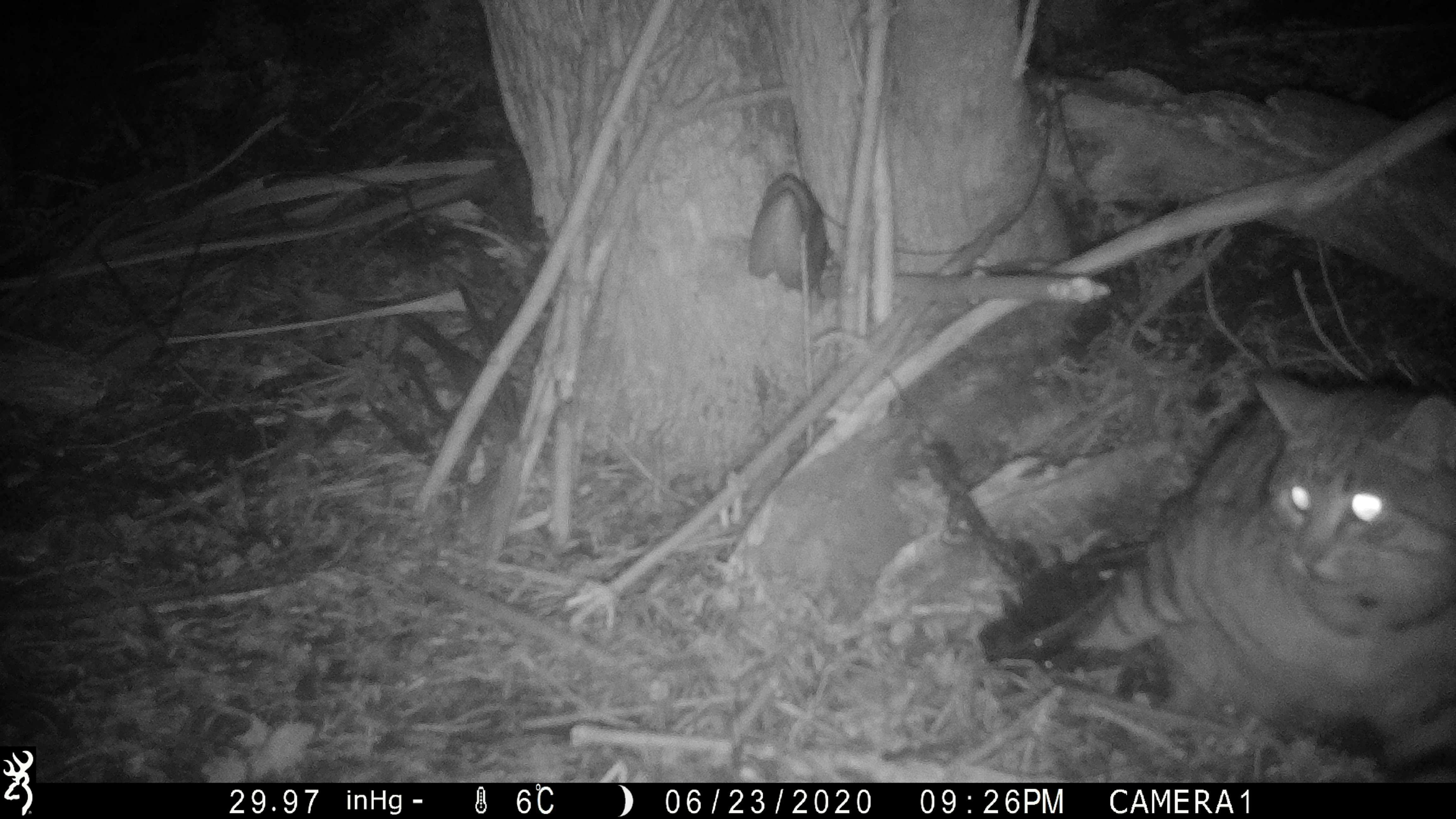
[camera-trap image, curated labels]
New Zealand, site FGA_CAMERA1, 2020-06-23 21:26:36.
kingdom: Animalia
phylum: Chordata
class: Mammalia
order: Carnivora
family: Felidae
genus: Felis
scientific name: Felis catus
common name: domestic cat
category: cat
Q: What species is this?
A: Cat (domestic cat) (Felis catus).